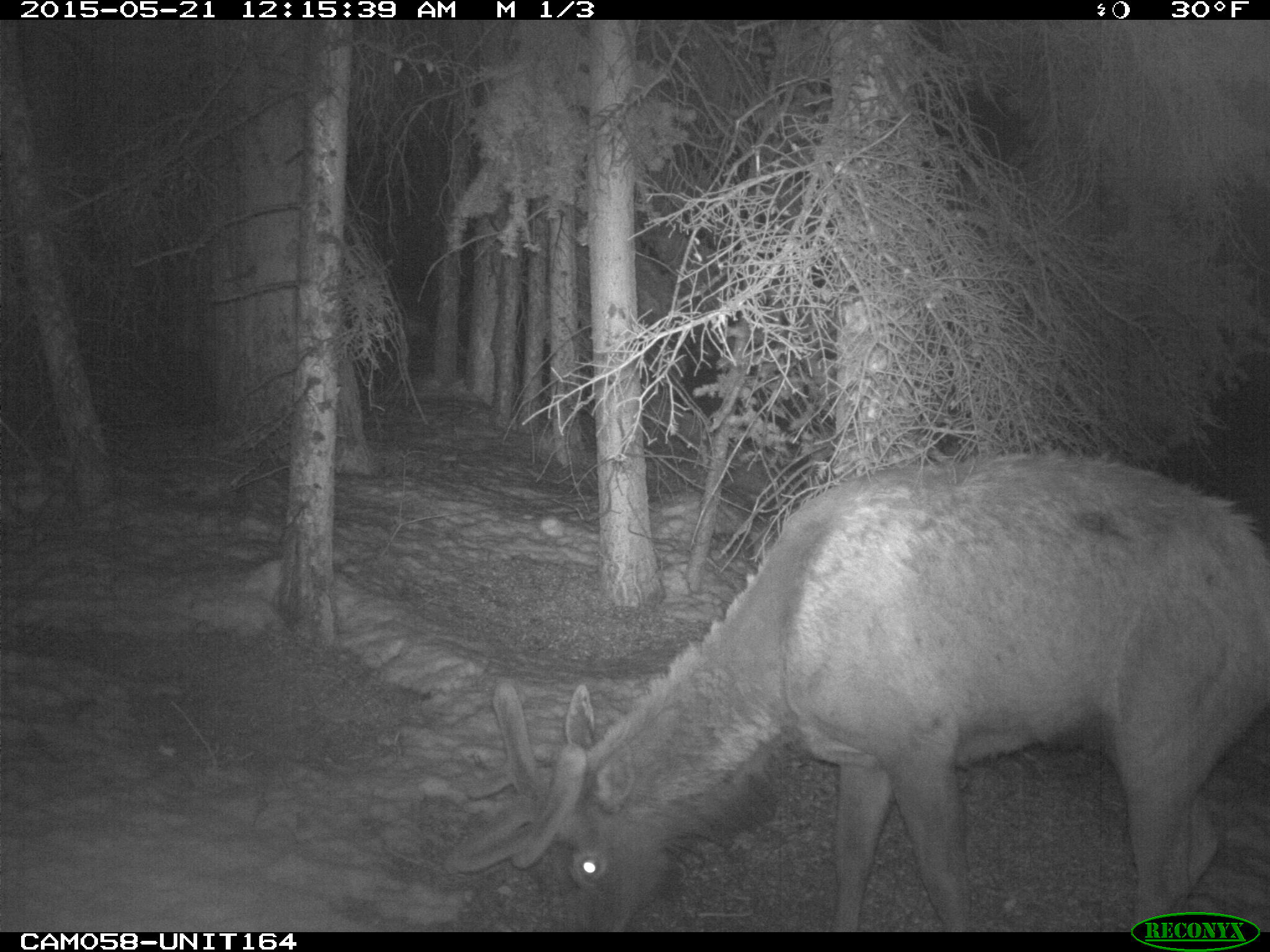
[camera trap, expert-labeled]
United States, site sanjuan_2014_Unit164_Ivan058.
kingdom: Animalia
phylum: Chordata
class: Mammalia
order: Artiodactyla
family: Cervidae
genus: Cervus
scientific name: Cervus elaphus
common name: red deer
Cervus elaphus (red deer).